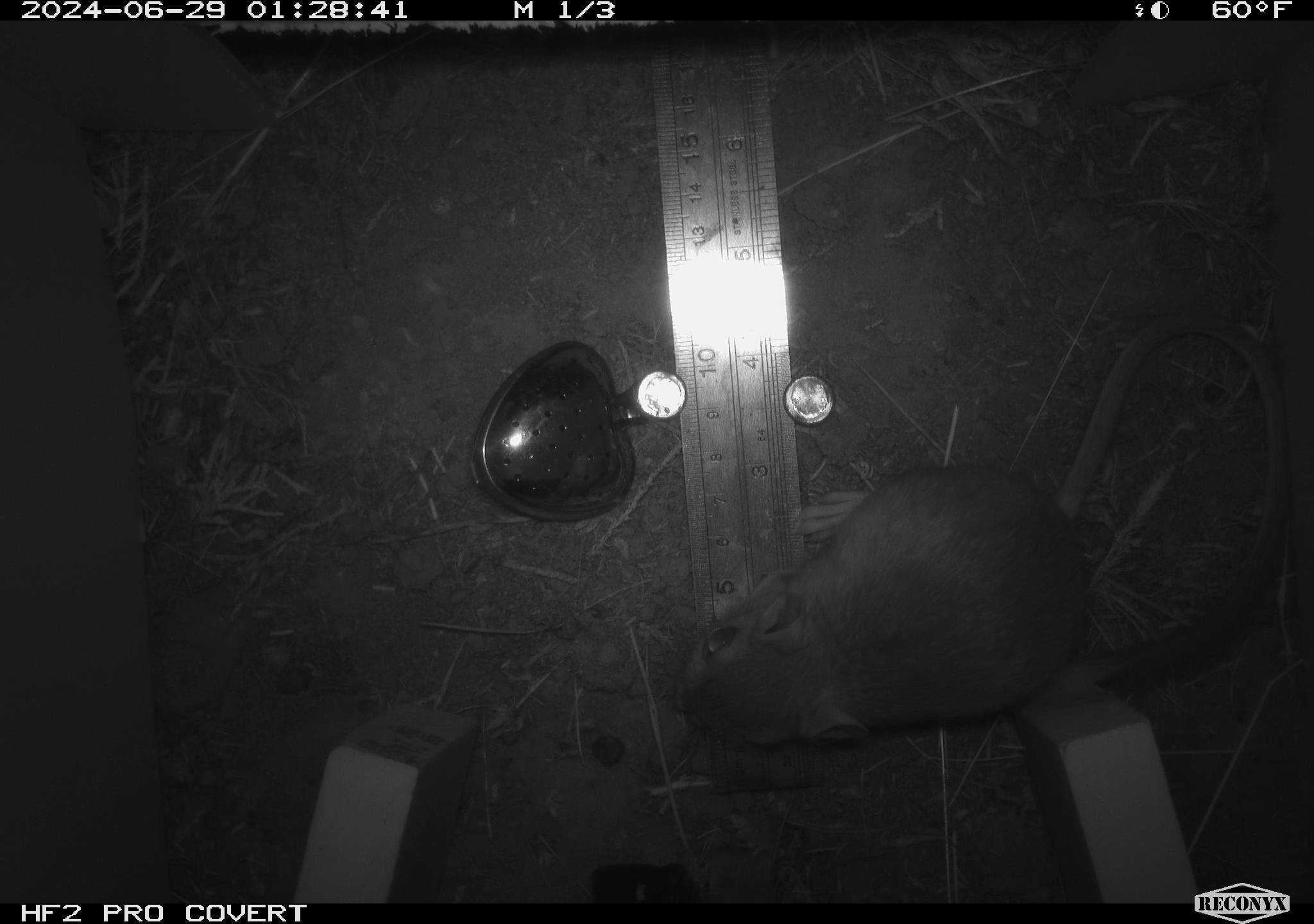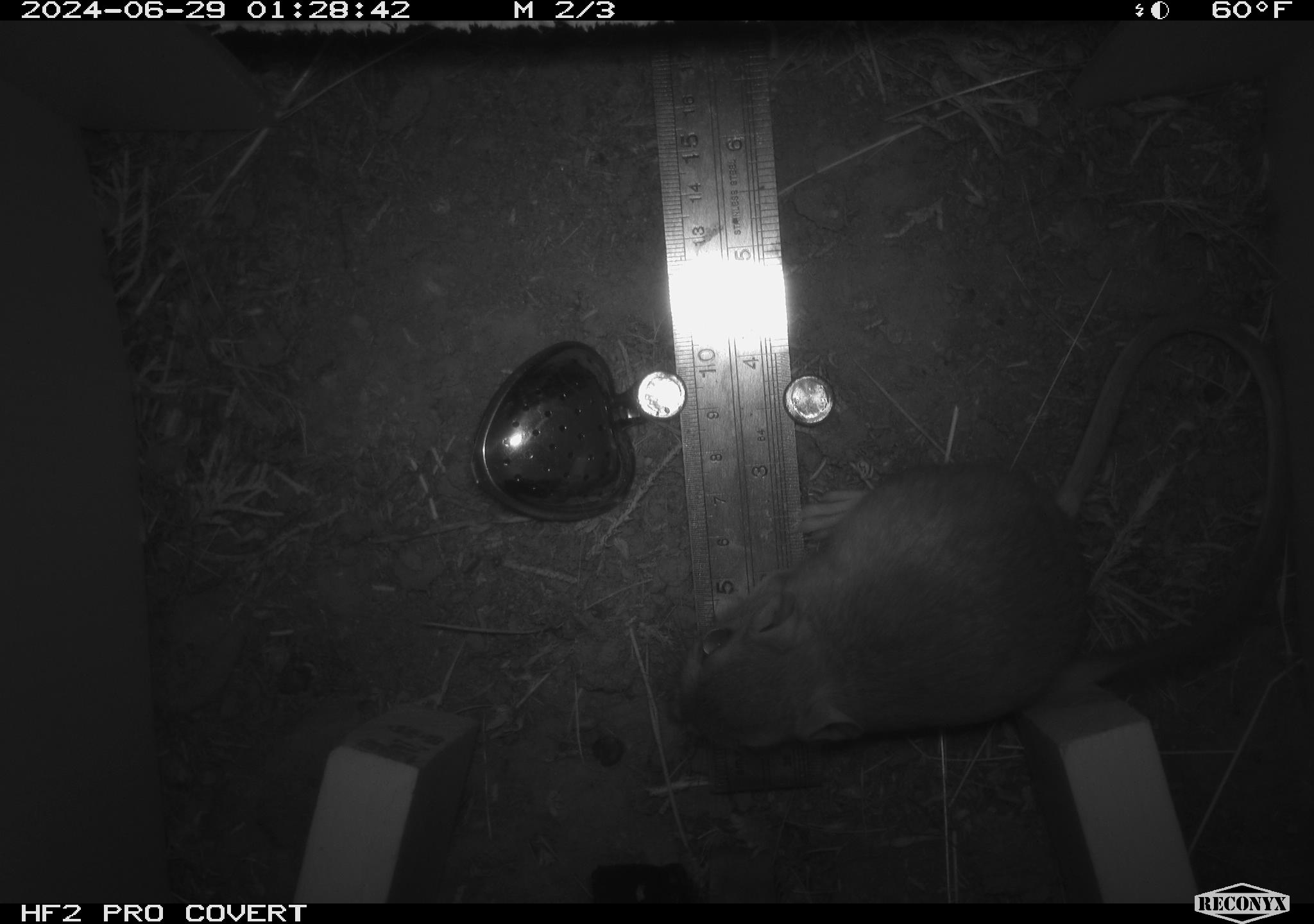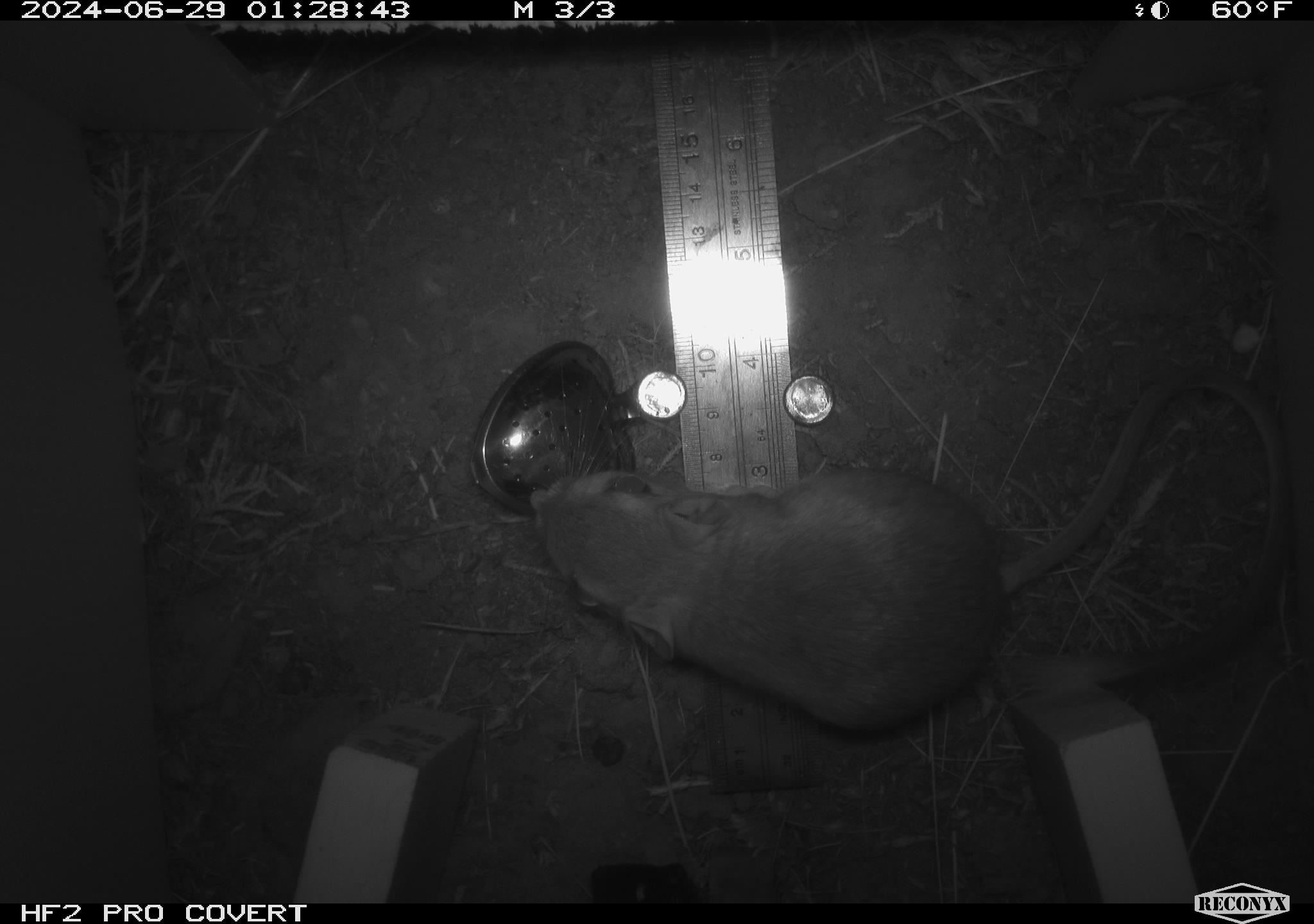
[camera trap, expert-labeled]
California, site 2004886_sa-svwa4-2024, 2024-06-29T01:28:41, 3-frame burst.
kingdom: Animalia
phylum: Chordata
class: Mammalia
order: Rodentia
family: Heteromyidae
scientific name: Heteromyidae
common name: kangaroo rats and pocket mice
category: heteromyidae family